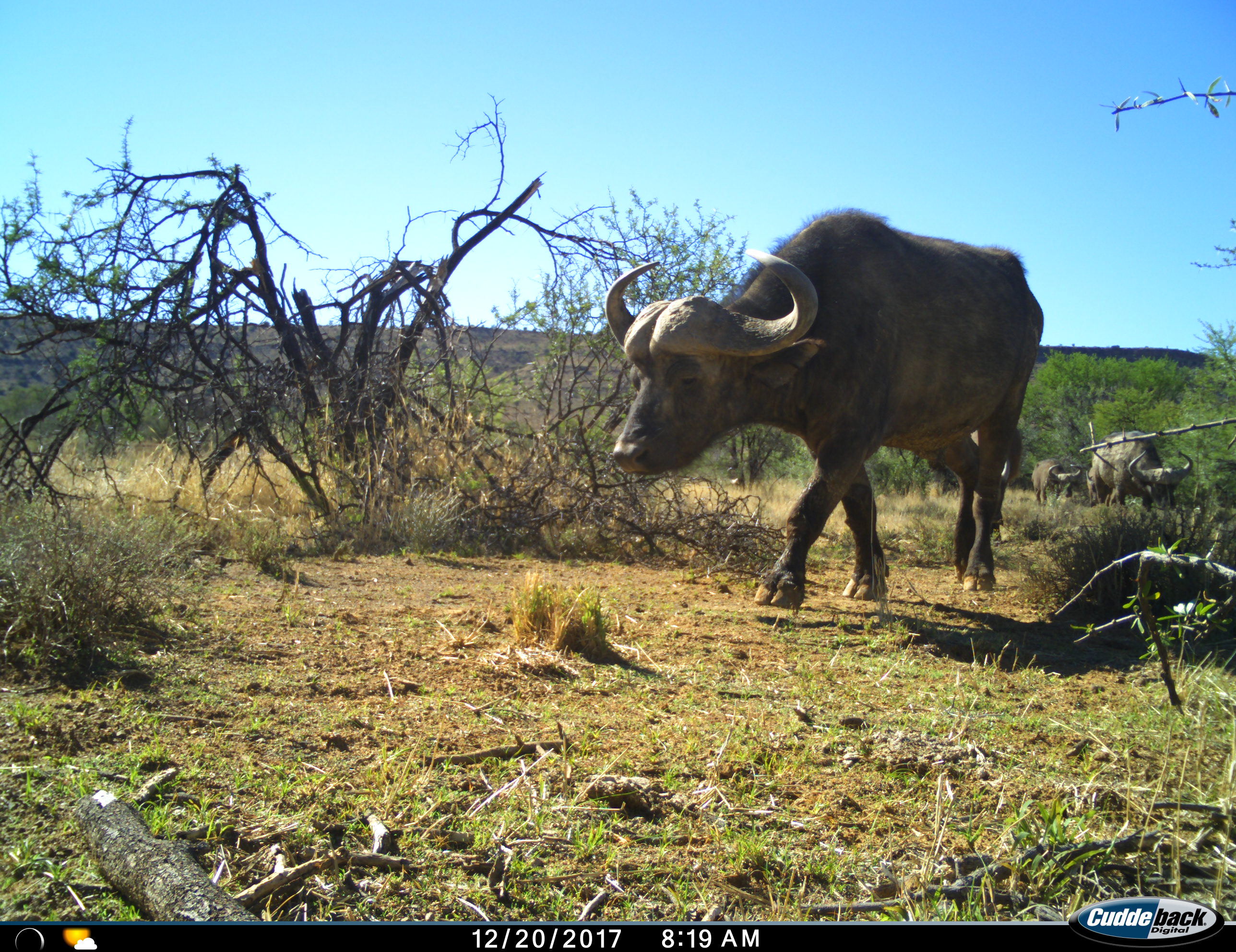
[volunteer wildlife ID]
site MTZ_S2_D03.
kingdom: Animalia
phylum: Chordata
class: Mammalia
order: Artiodactyla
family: Bovidae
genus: Syncerus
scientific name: Syncerus caffer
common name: african buffalo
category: buffalo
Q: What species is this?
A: Buffalo (african buffalo) (Syncerus caffer).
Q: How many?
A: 3.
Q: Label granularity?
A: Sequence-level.